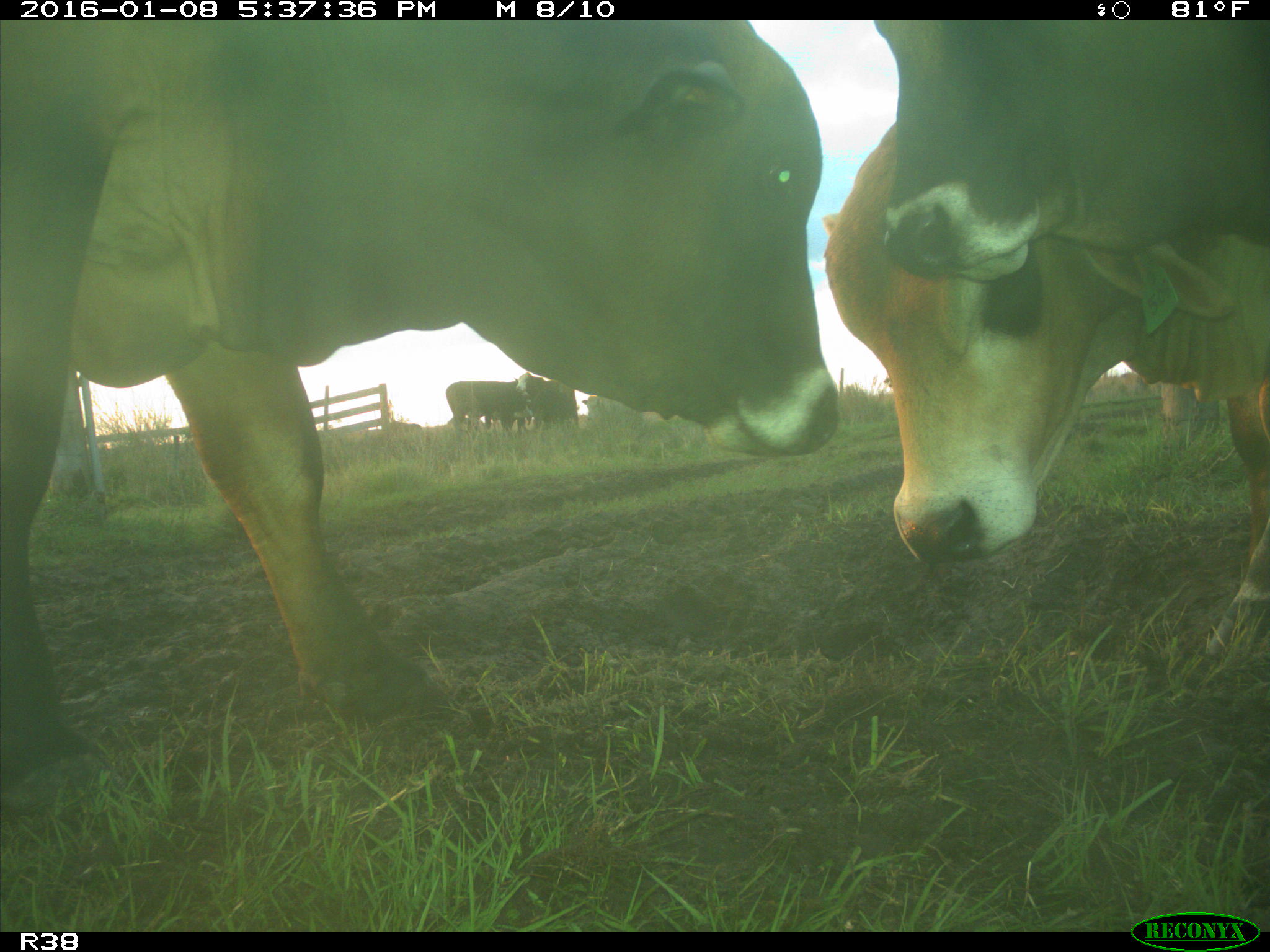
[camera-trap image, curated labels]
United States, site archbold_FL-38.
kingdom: Animalia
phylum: Chordata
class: Mammalia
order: Artiodactyla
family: Bovidae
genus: Bos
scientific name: Bos taurus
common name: domestic cow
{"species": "Bos taurus (domestic cow)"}